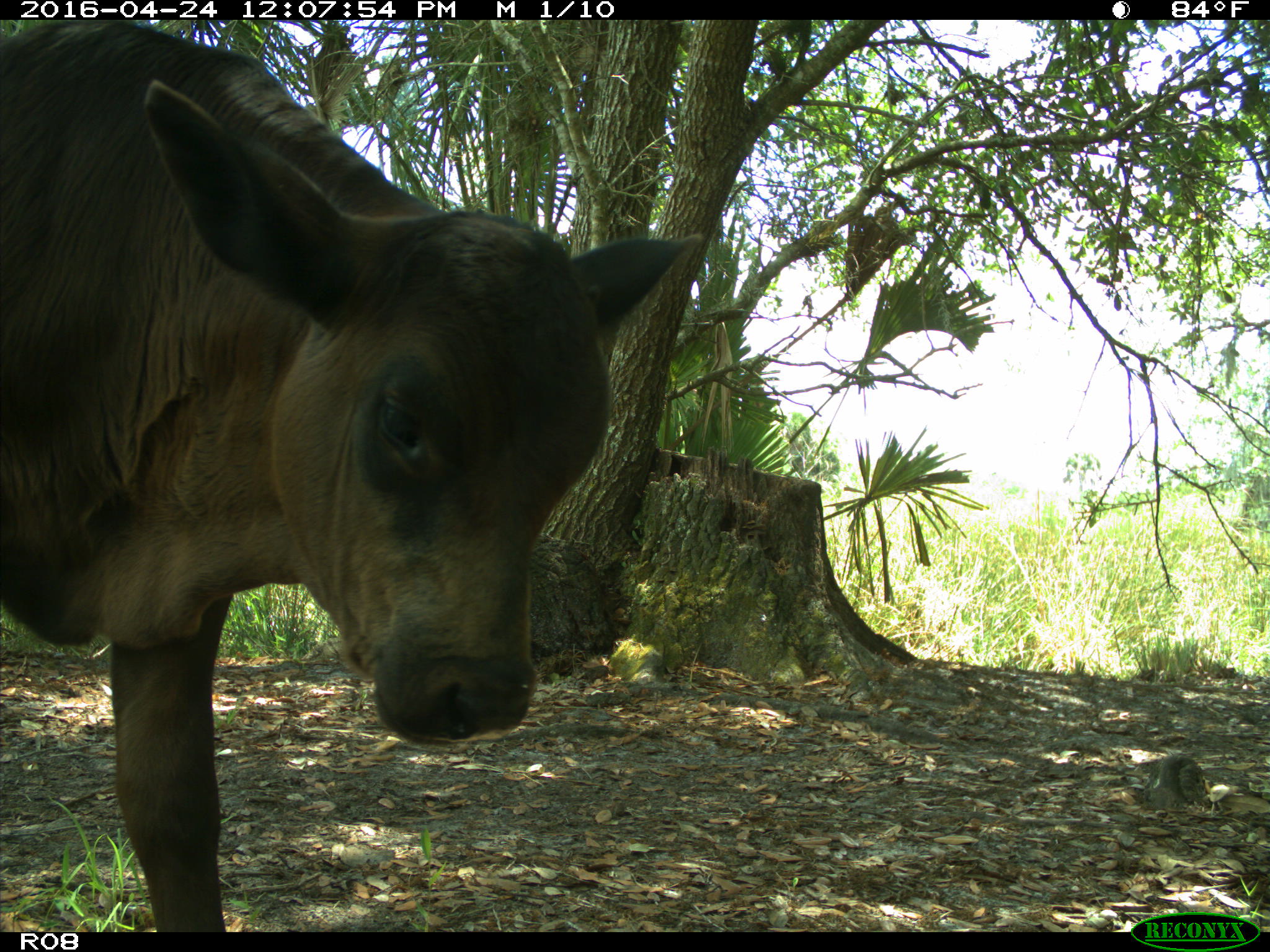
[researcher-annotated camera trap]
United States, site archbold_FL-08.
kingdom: Animalia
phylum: Chordata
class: Mammalia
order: Artiodactyla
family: Bovidae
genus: Bos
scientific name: Bos taurus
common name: domestic cow